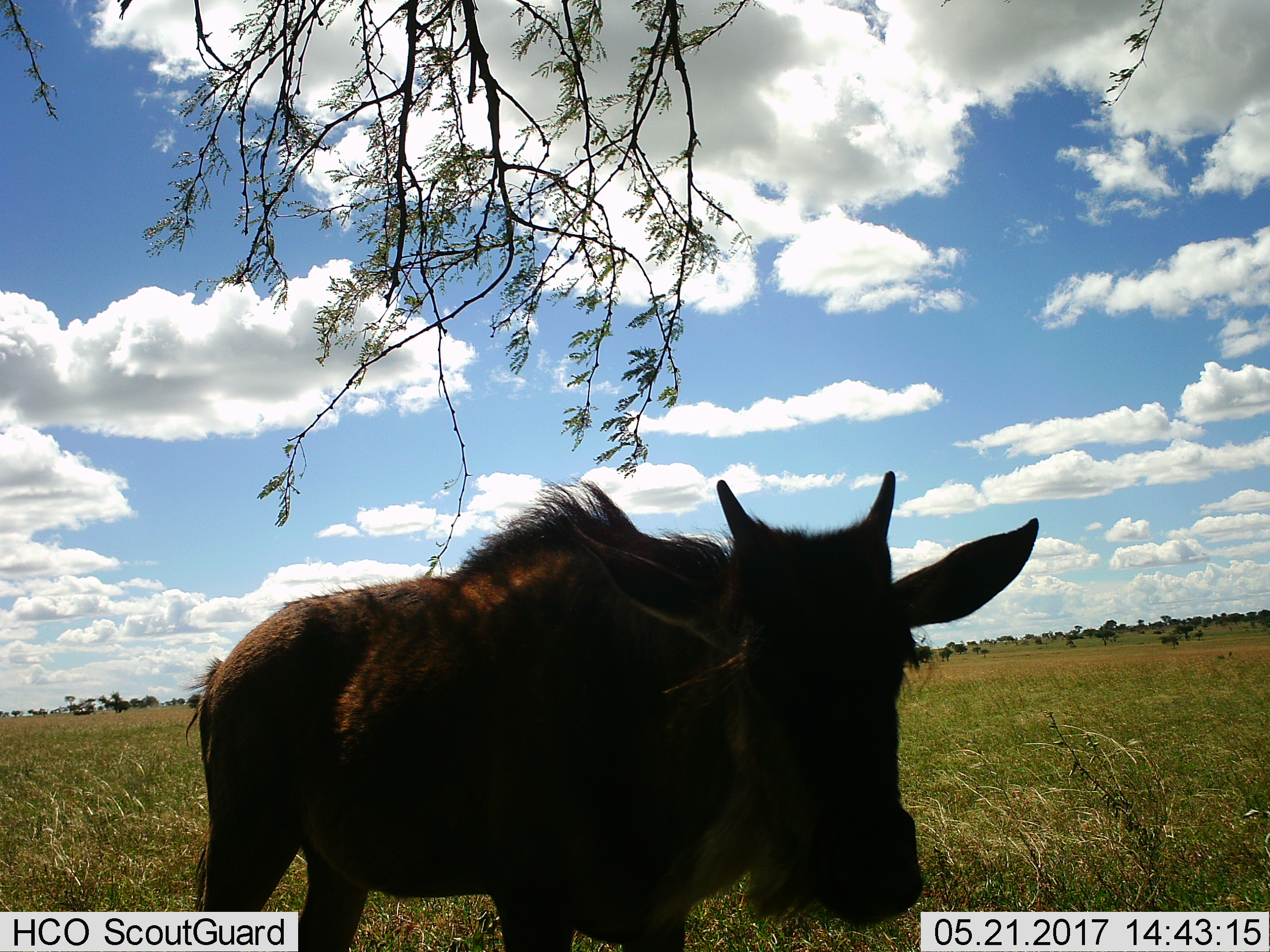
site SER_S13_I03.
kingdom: Animalia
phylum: Chordata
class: Mammalia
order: Artiodactyla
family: Bovidae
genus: Bos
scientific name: Bos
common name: cattle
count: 1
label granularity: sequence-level